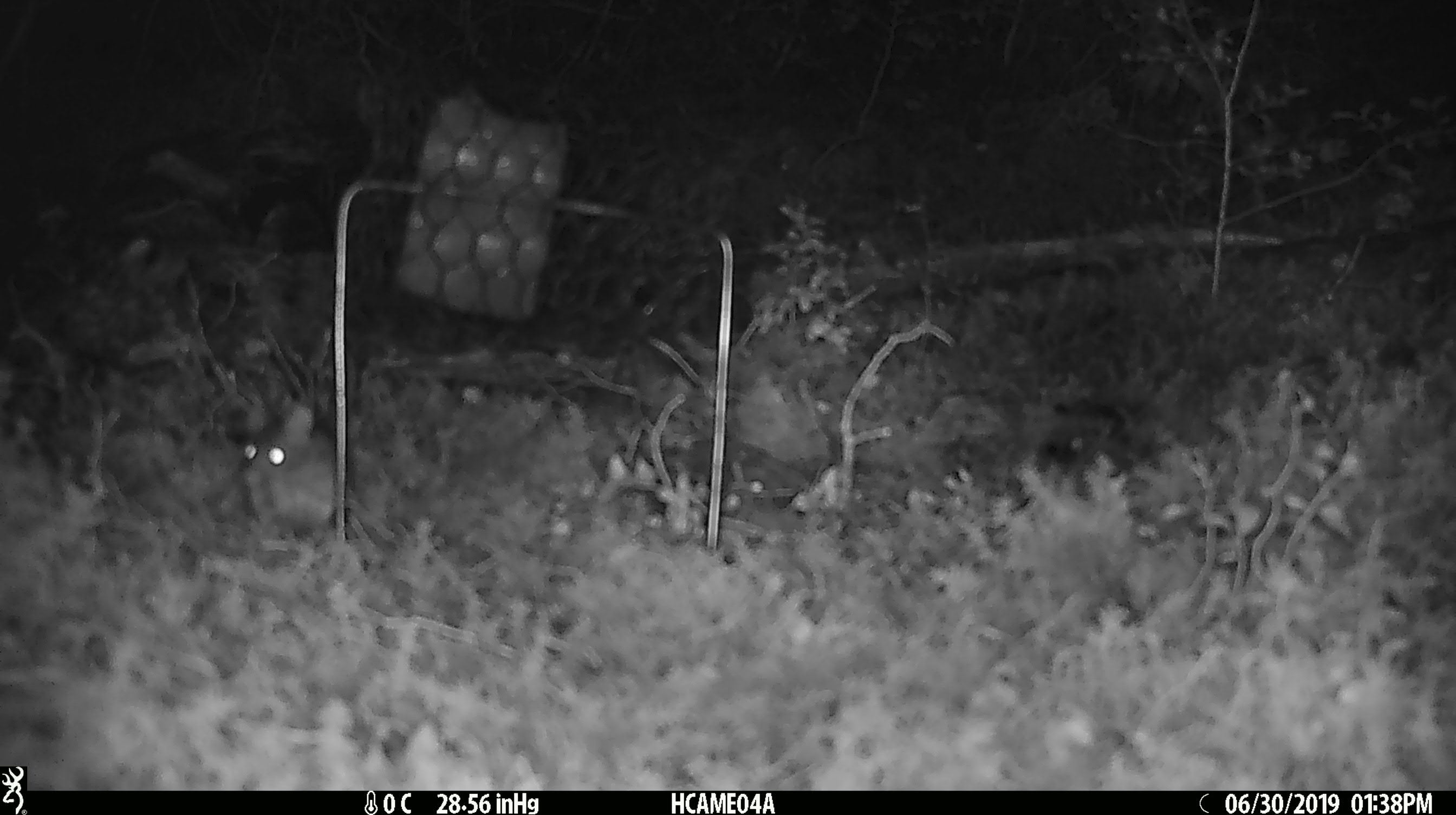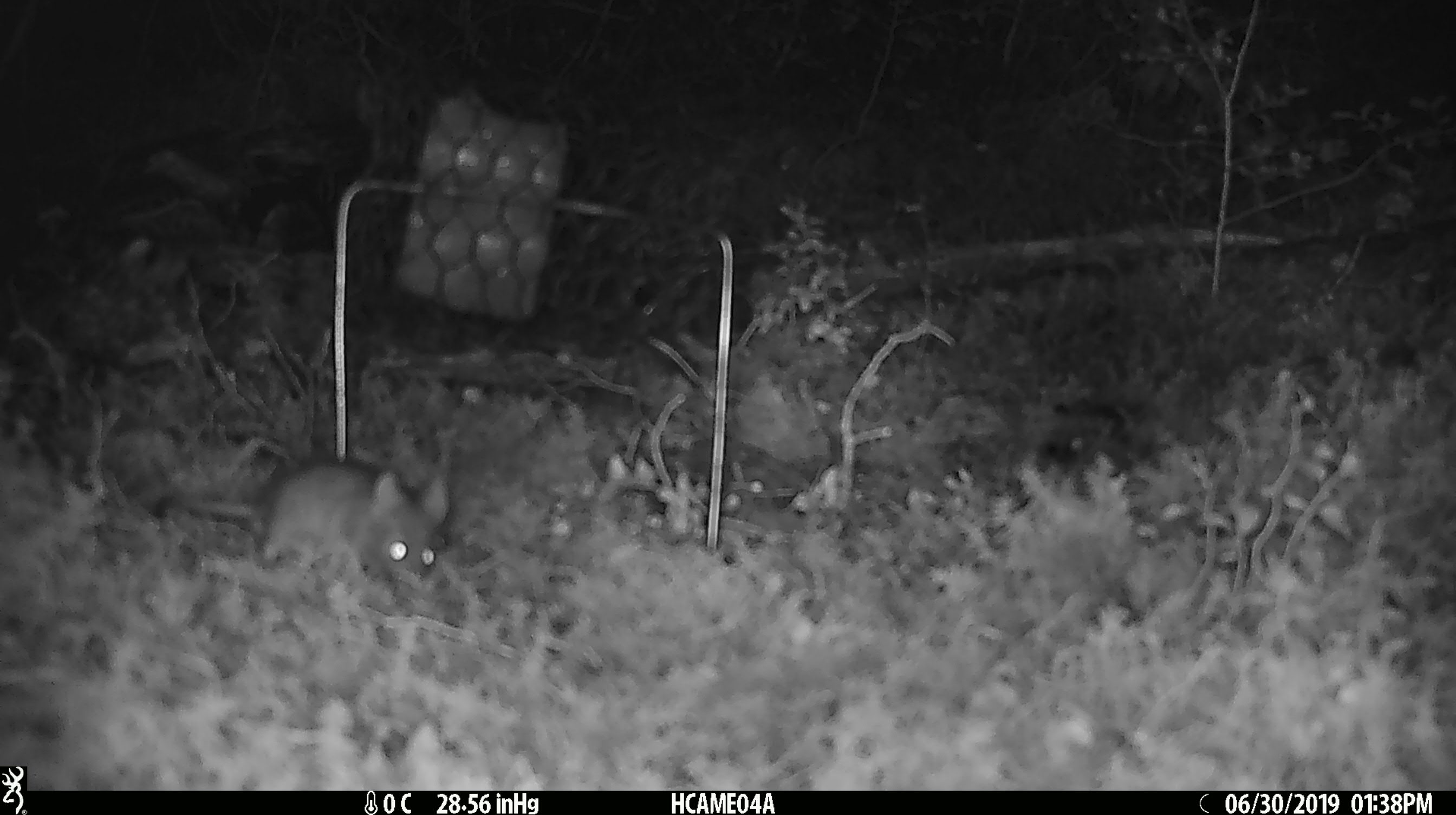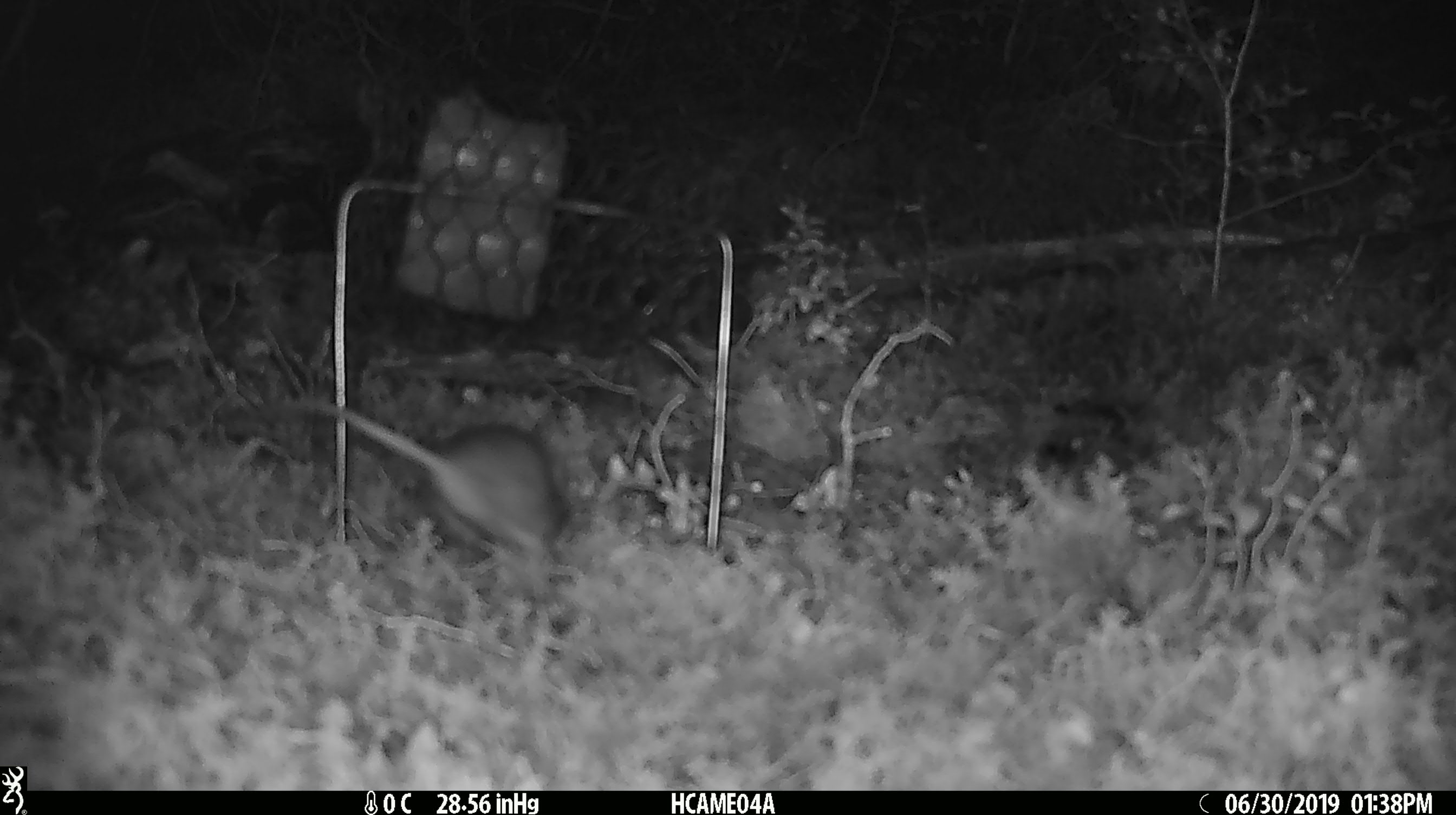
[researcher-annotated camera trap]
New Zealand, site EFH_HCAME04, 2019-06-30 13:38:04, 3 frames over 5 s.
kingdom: Animalia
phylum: Chordata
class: Mammalia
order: Rodentia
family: Muridae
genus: Mus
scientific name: Mus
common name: mouse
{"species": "mouse (Mus)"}